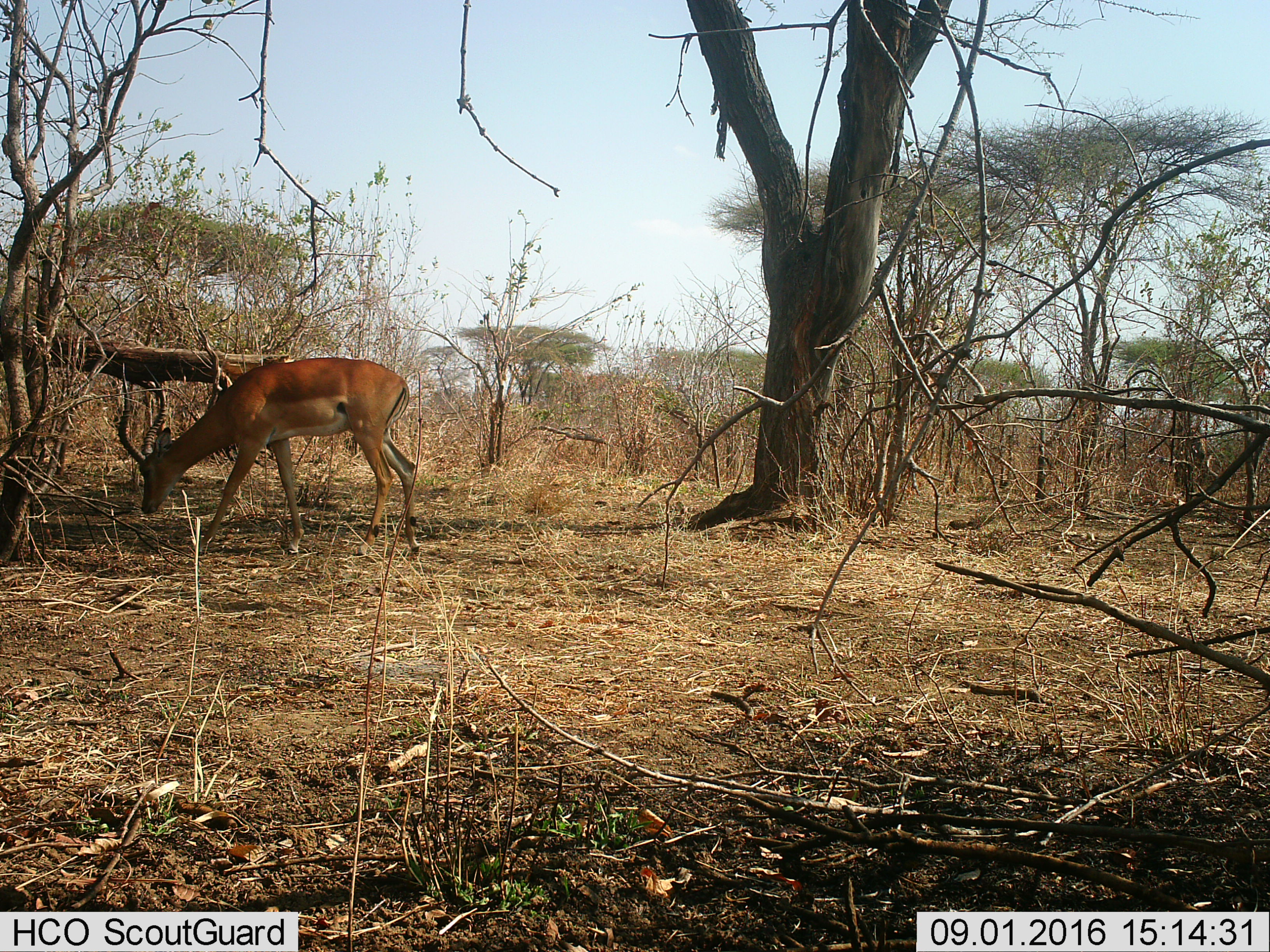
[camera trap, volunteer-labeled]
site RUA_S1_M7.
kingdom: Animalia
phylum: Chordata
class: Mammalia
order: Artiodactyla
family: Bovidae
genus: Aepyceros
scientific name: Aepyceros melampus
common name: impala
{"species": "impala (Aepyceros melampus)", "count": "1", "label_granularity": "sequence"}